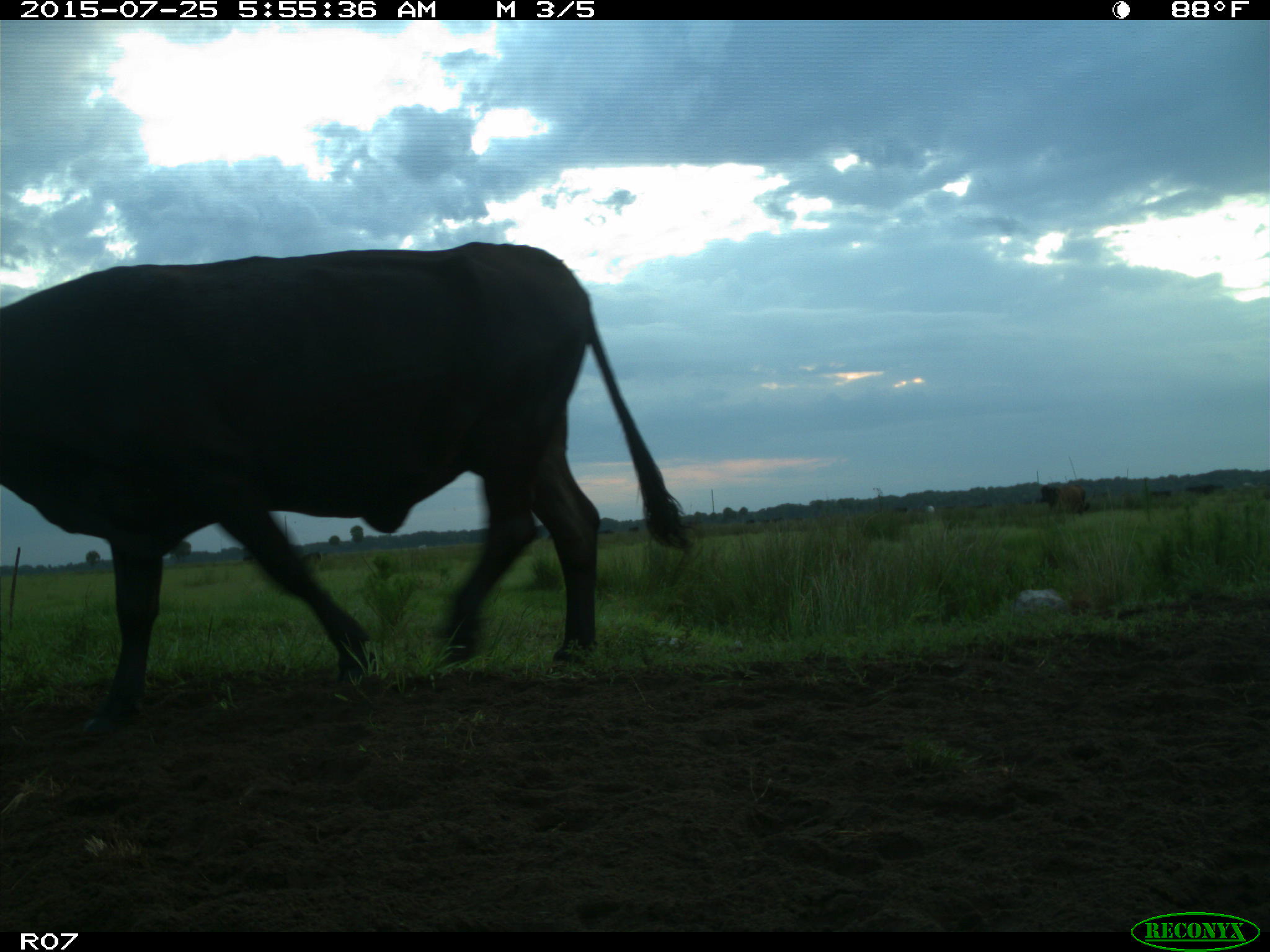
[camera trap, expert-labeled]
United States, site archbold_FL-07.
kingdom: Animalia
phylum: Chordata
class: Mammalia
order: Artiodactyla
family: Bovidae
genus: Bos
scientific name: Bos taurus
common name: domestic cow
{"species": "Bos taurus (domestic cow)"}